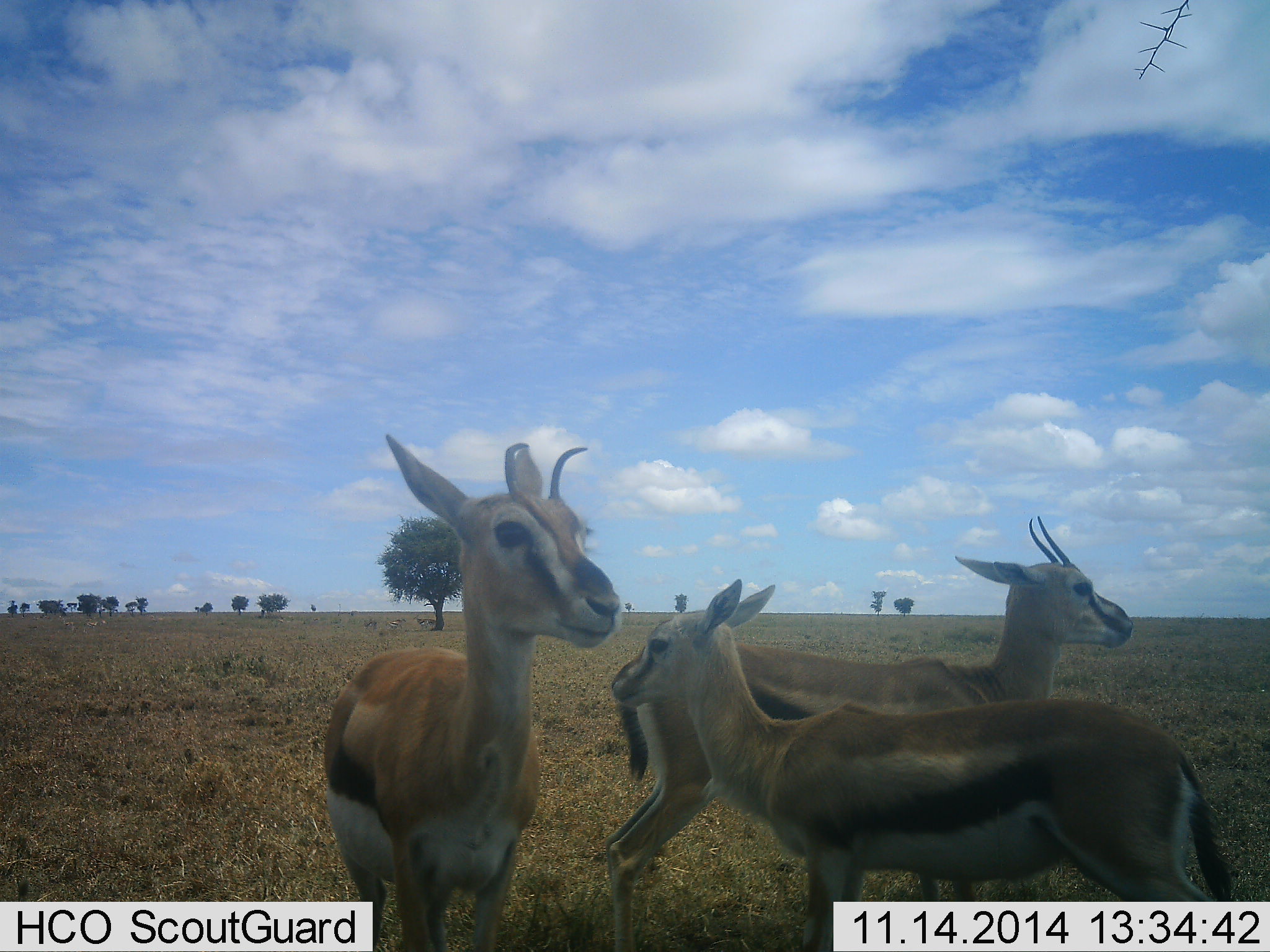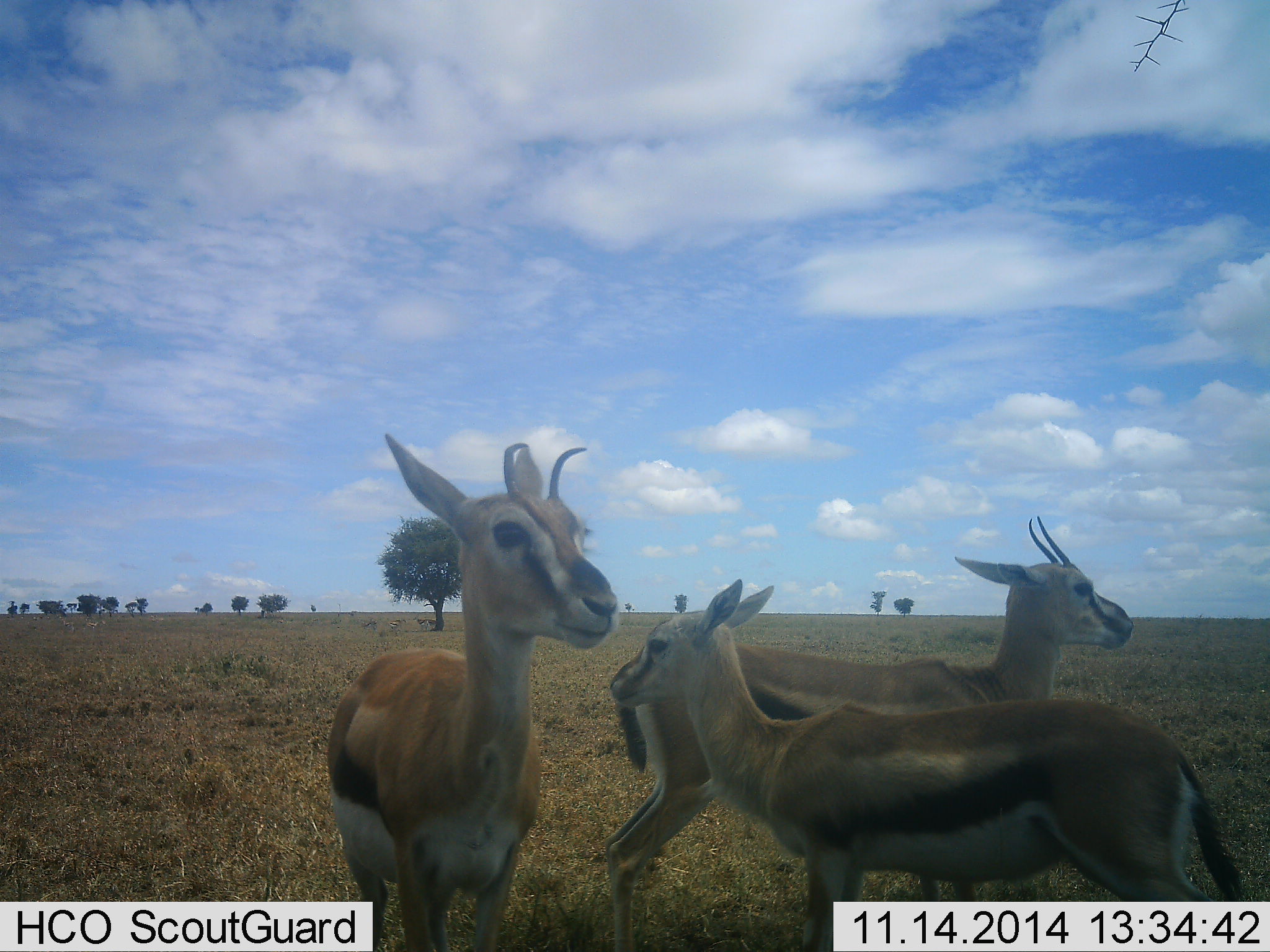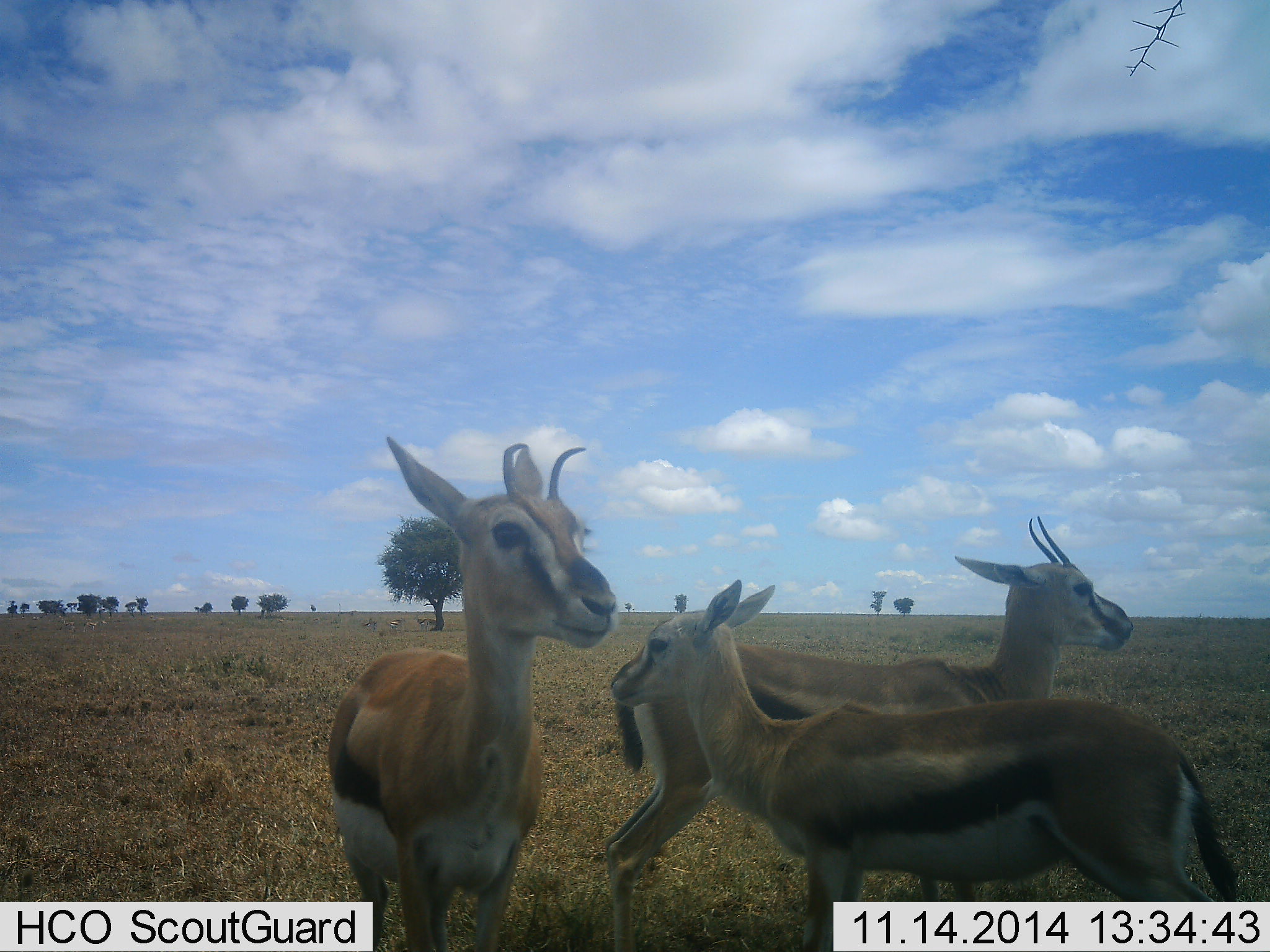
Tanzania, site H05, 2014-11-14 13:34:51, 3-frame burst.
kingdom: Animalia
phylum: Chordata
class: Mammalia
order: Artiodactyla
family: Bovidae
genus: Eudorcas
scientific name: Eudorcas thomsonii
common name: thomson's gazelle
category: gazellethomsons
Gazellethomsons (thomson's gazelle) (Eudorcas thomsonii), count 3. Behavior (volunteer vote fractions): standing 100%, resting 0%, moving 0%, interacting 0%. Young present (vote fraction): 0%. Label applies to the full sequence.